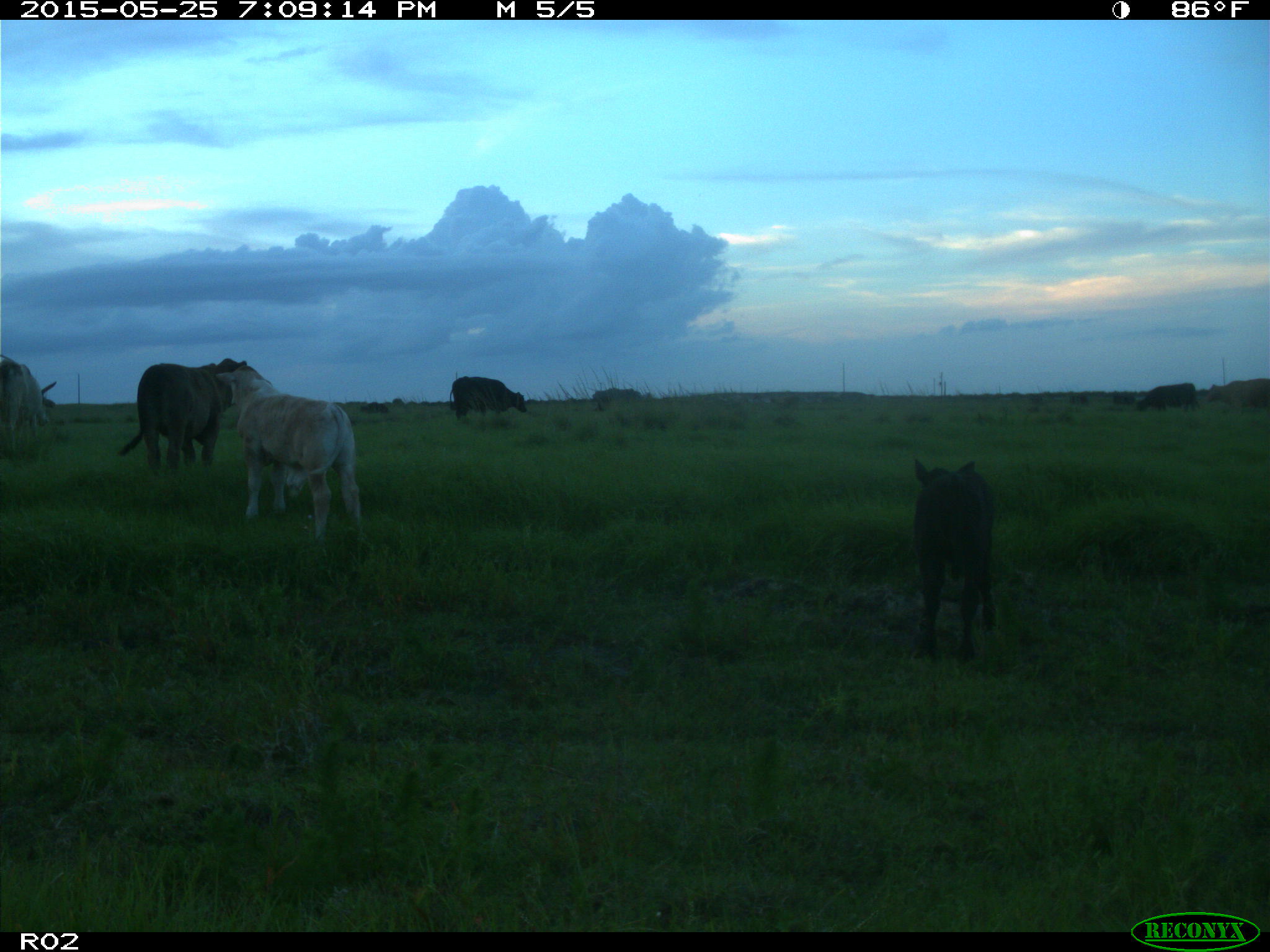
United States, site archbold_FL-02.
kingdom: Animalia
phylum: Chordata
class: Mammalia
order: Artiodactyla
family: Bovidae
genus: Bos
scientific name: Bos taurus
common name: domestic cow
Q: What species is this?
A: Bos taurus (domestic cow).